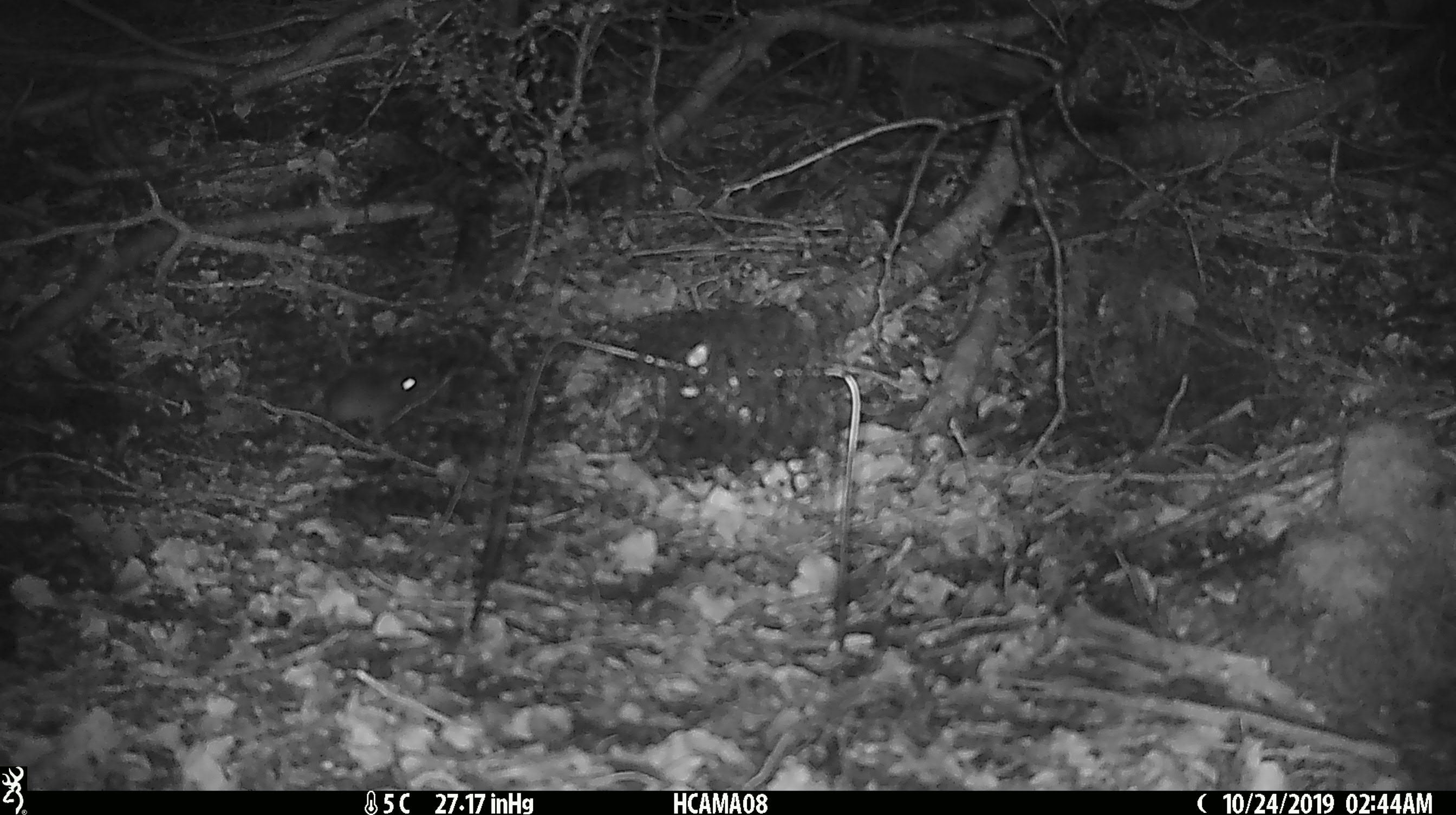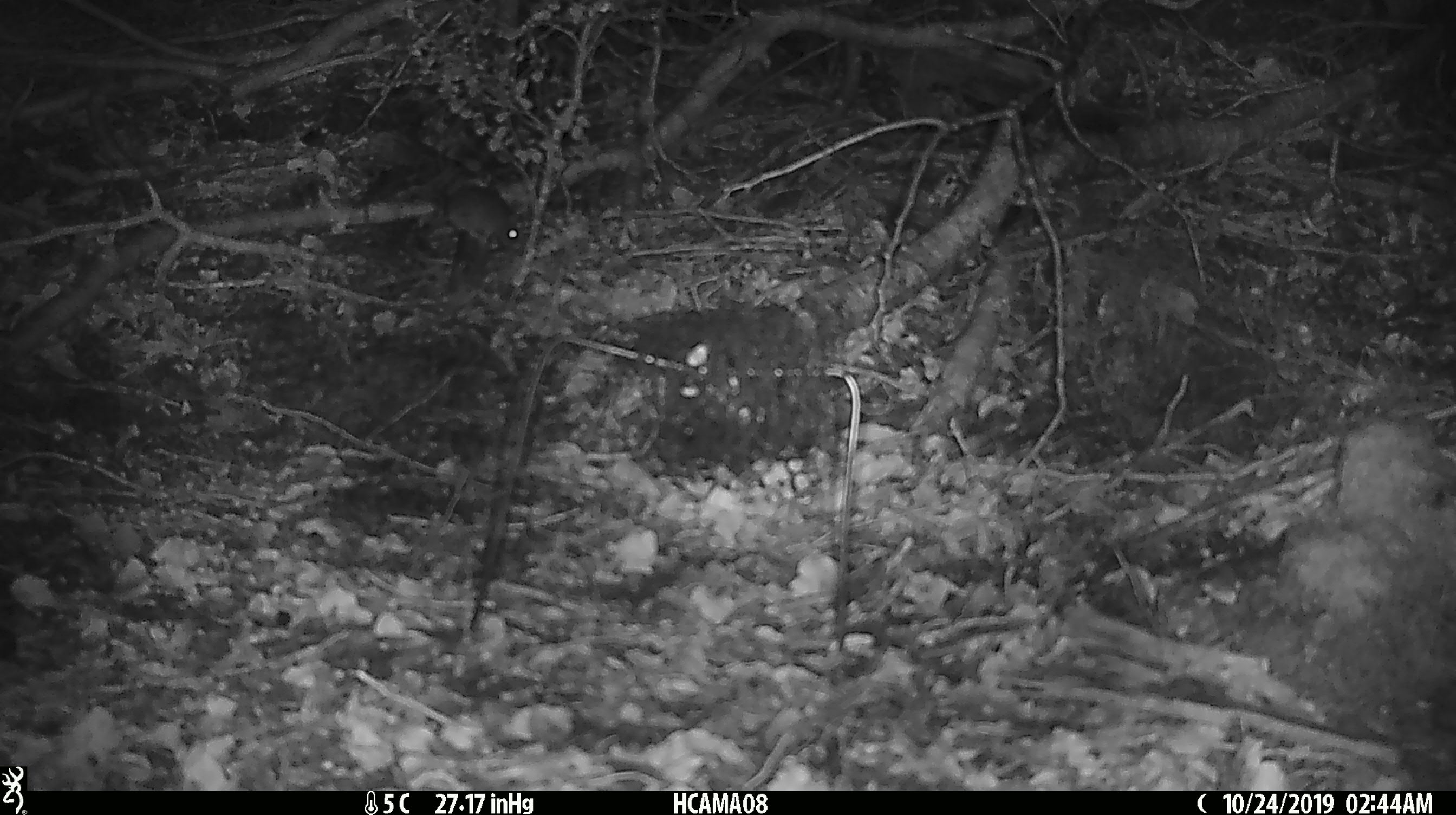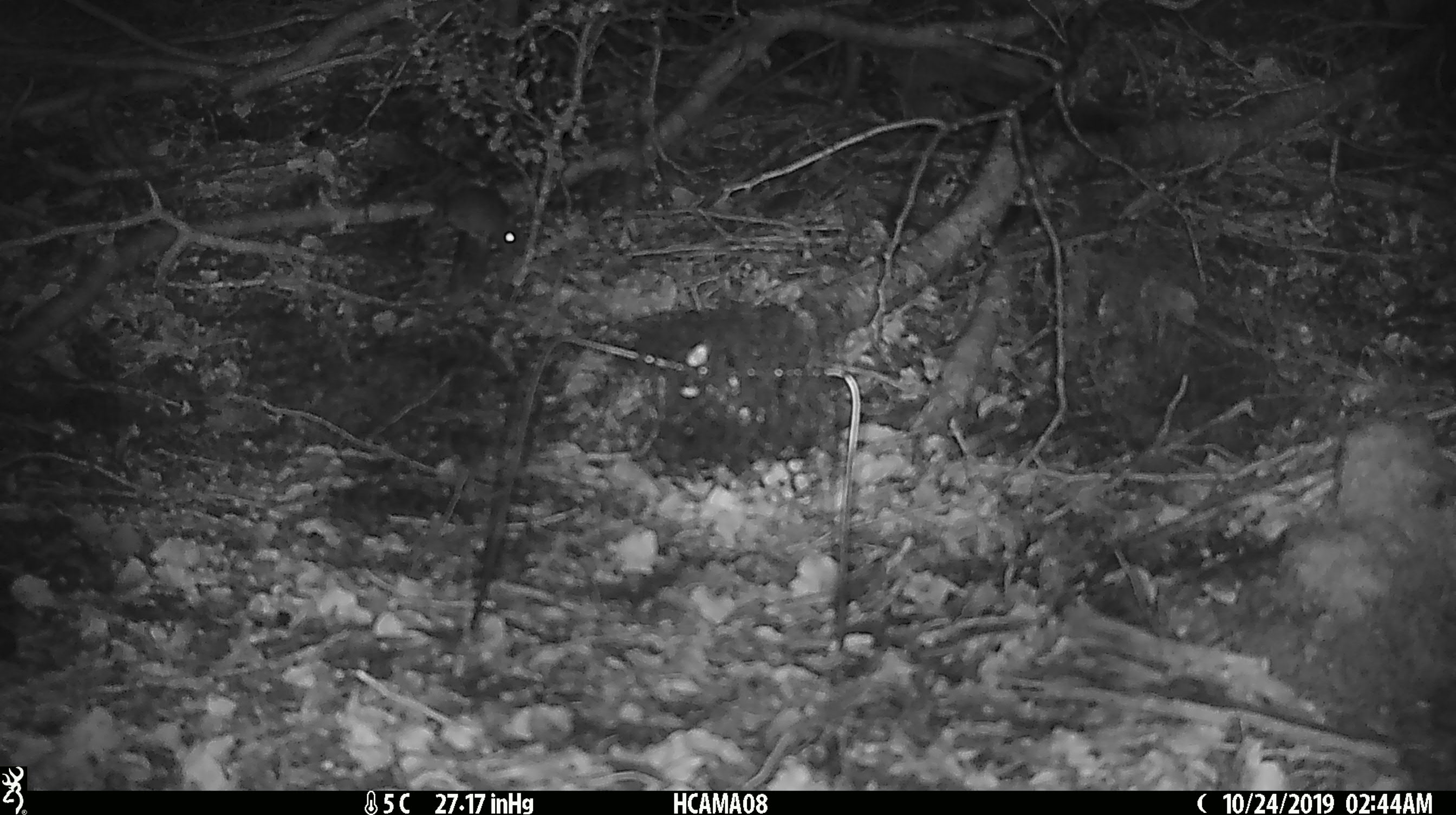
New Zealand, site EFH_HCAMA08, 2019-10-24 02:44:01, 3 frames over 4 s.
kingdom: Animalia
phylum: Chordata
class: Mammalia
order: Rodentia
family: Muridae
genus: Mus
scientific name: Mus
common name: mouse